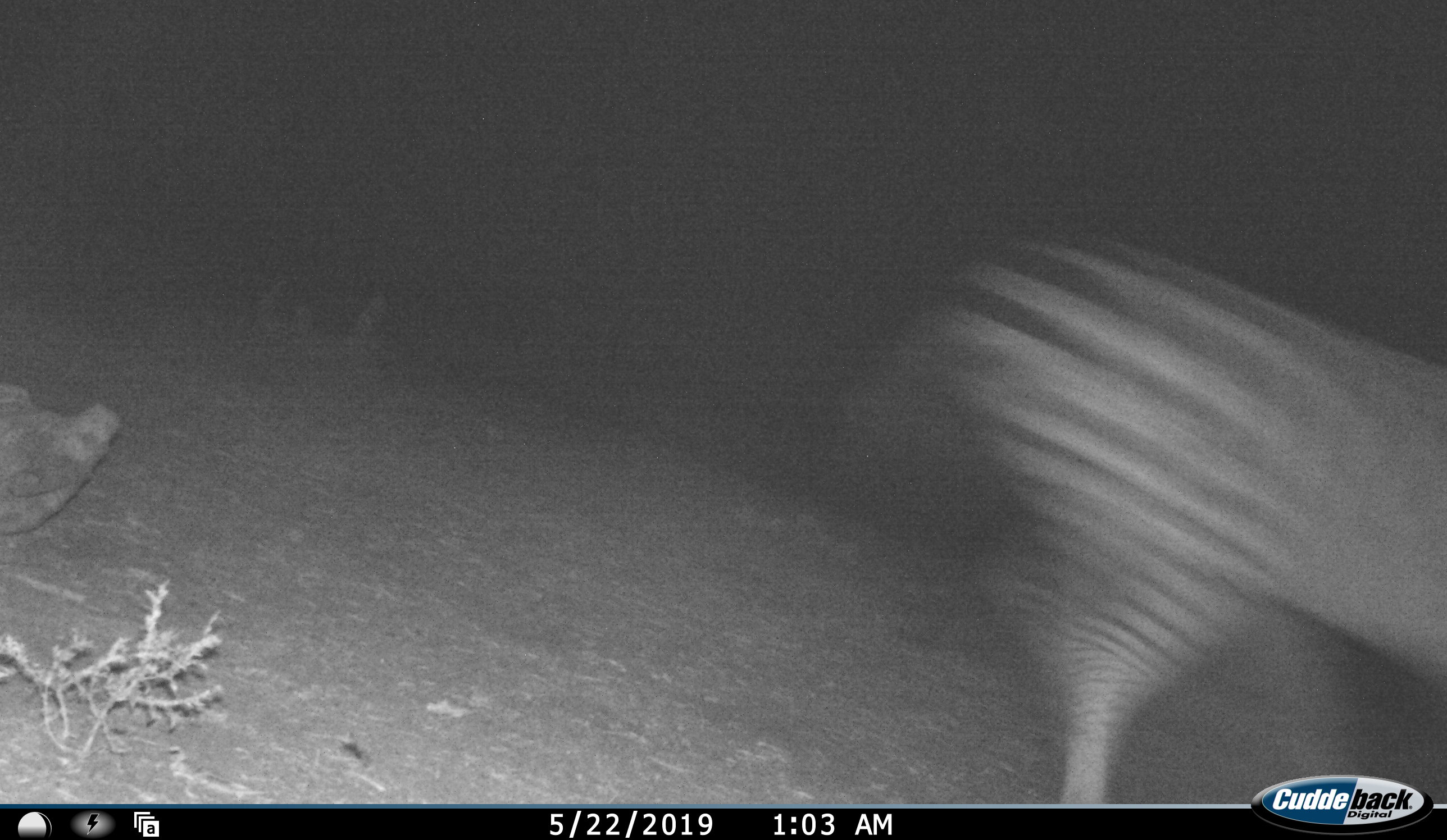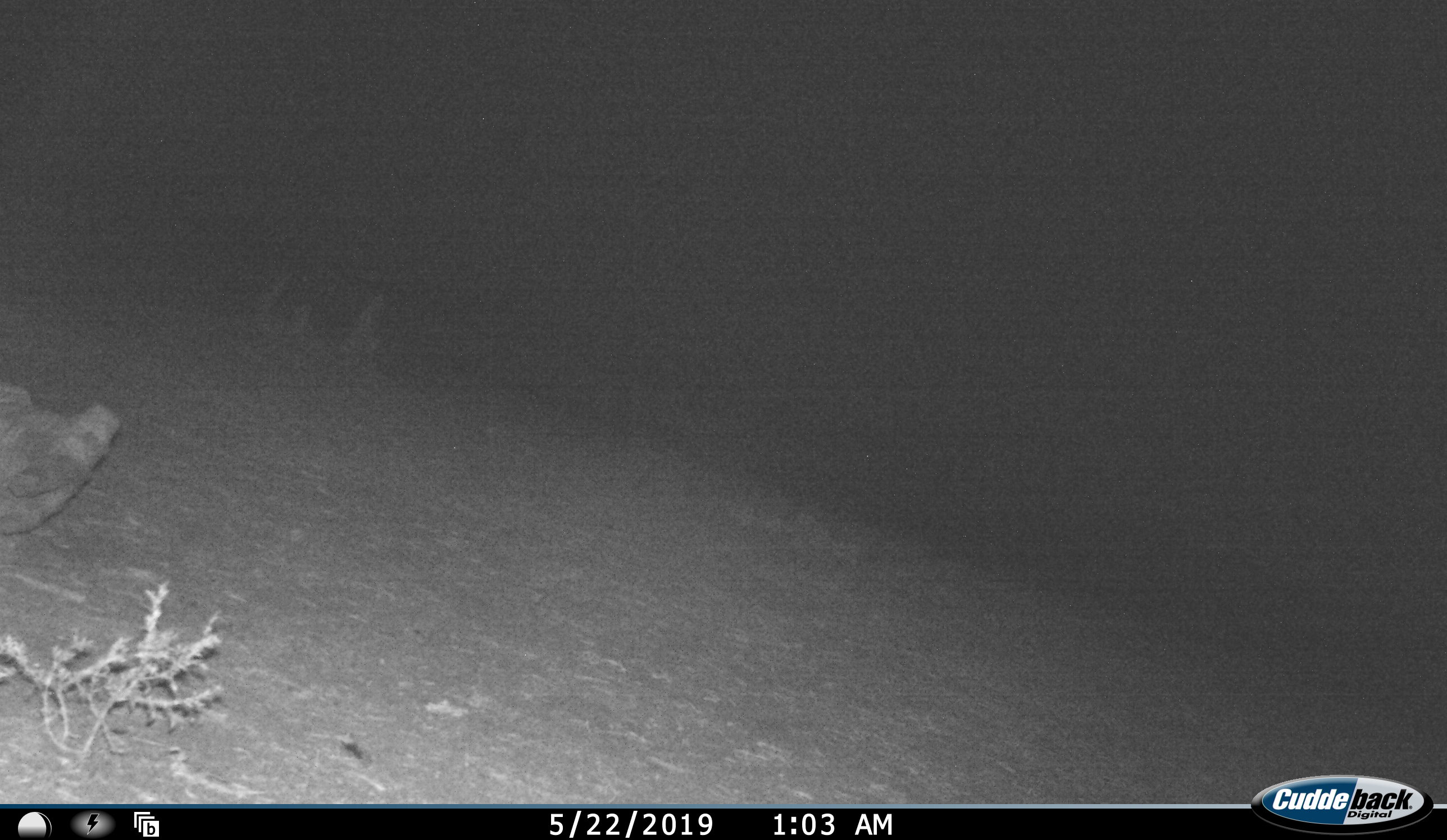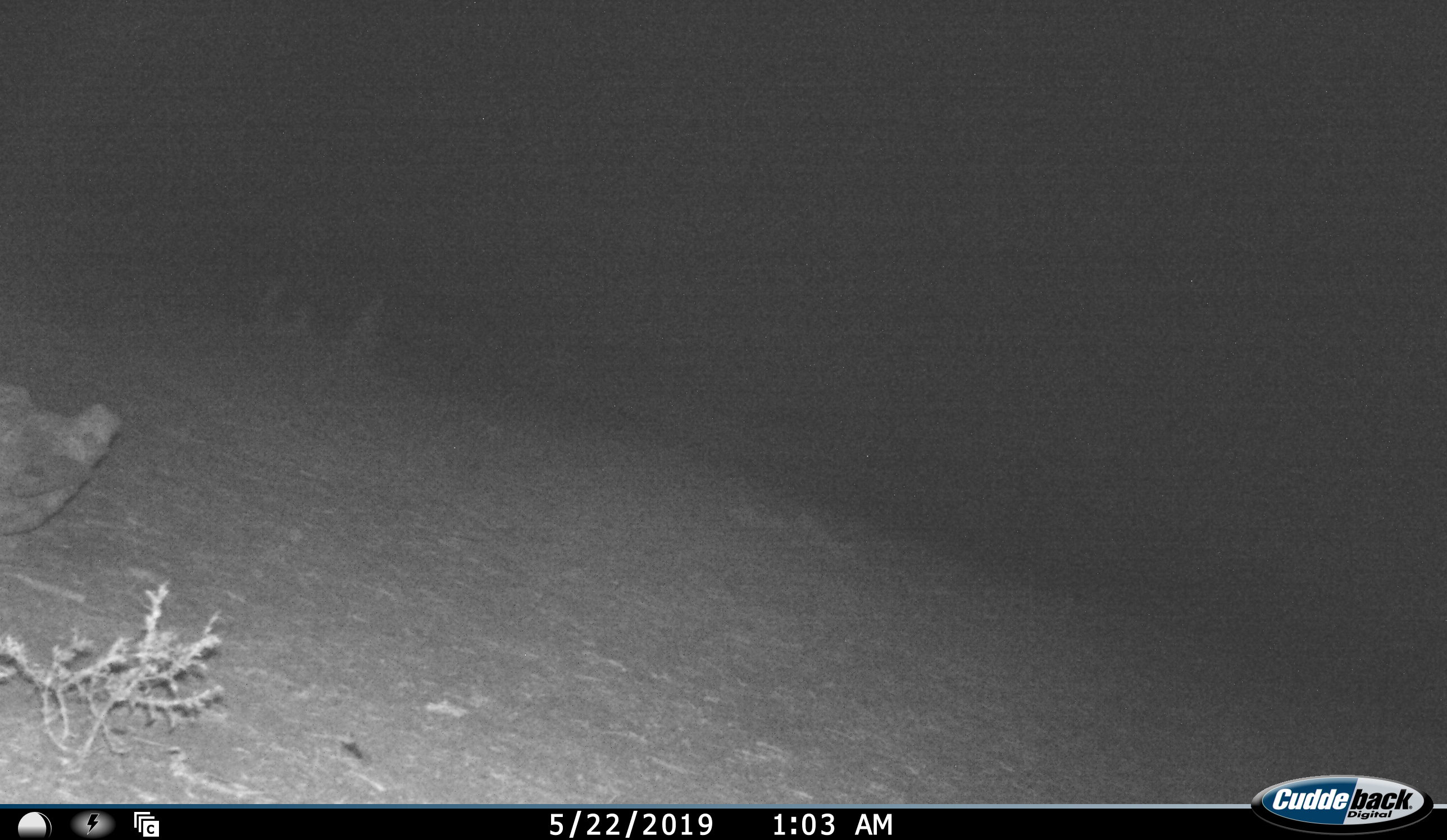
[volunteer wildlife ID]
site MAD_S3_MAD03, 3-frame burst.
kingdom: Animalia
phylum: Chordata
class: Mammalia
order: Perissodactyla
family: Equidae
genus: Equus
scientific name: Equus quagga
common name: plains zebra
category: zebraplains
Zebraplains (plains zebra) (Equus quagga), count 1. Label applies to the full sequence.